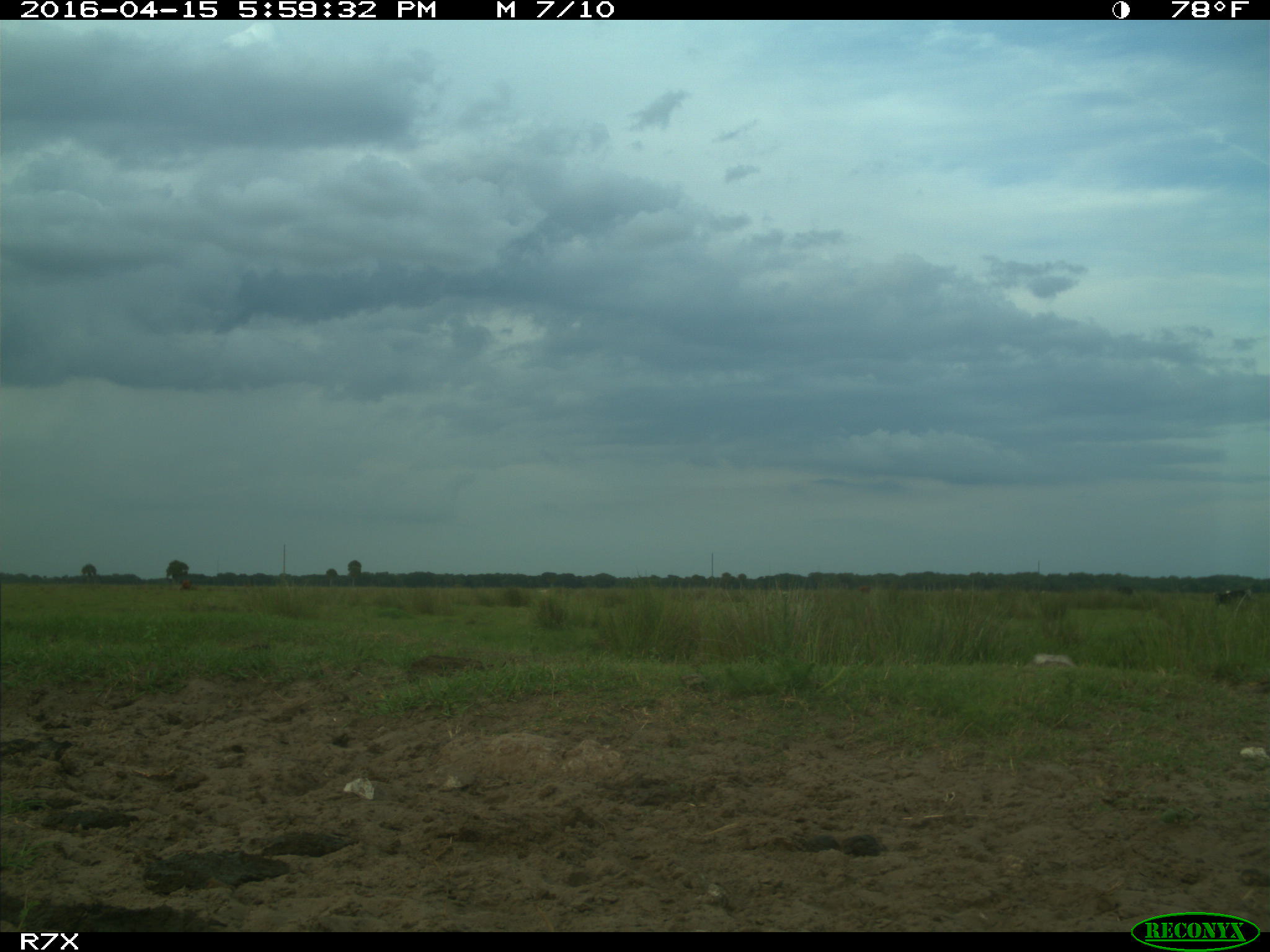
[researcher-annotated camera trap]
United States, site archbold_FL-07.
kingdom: Animalia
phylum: Chordata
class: Mammalia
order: Artiodactyla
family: Bovidae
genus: Bos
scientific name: Bos taurus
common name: domestic cow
Bos taurus (domestic cow).